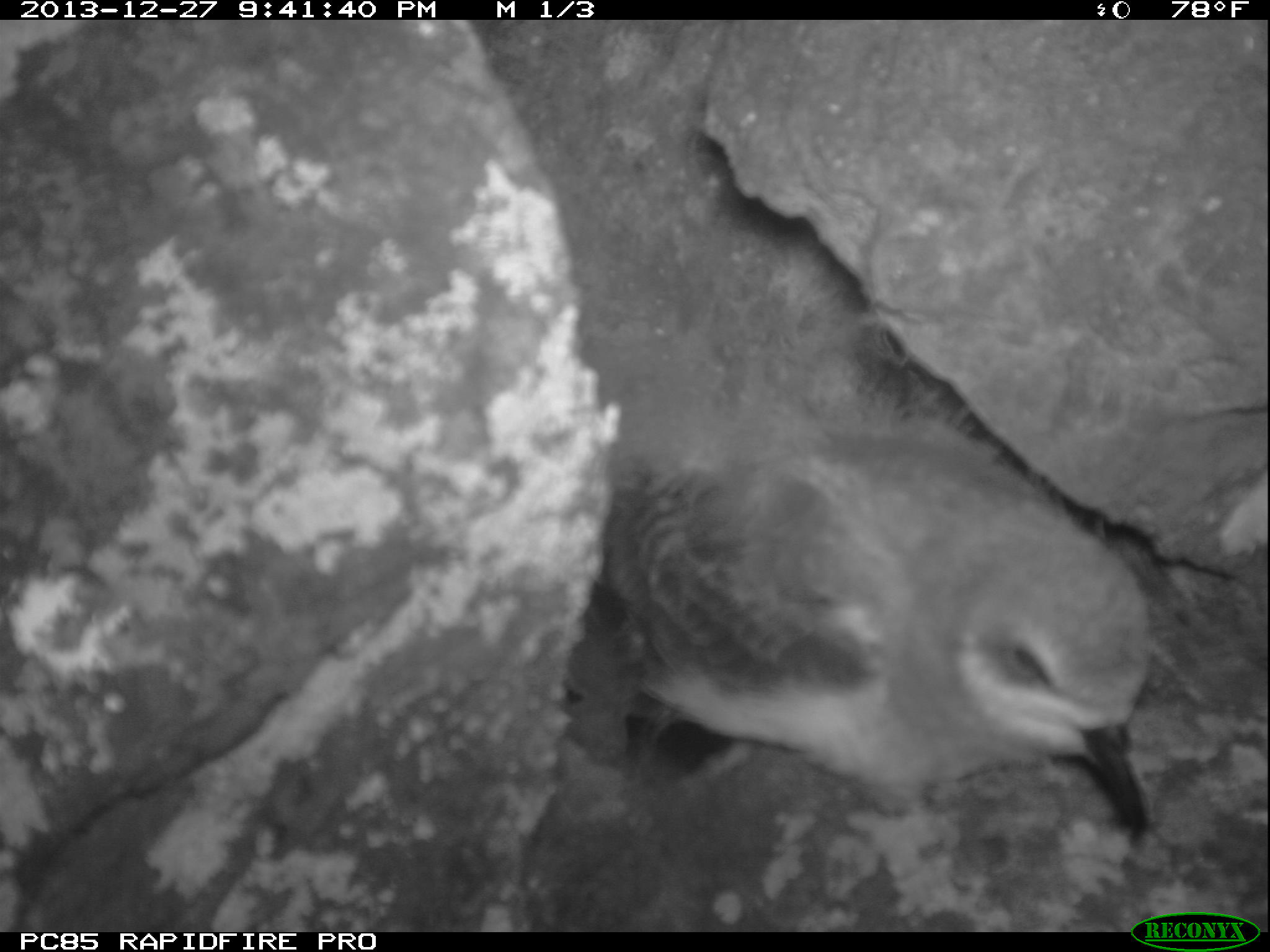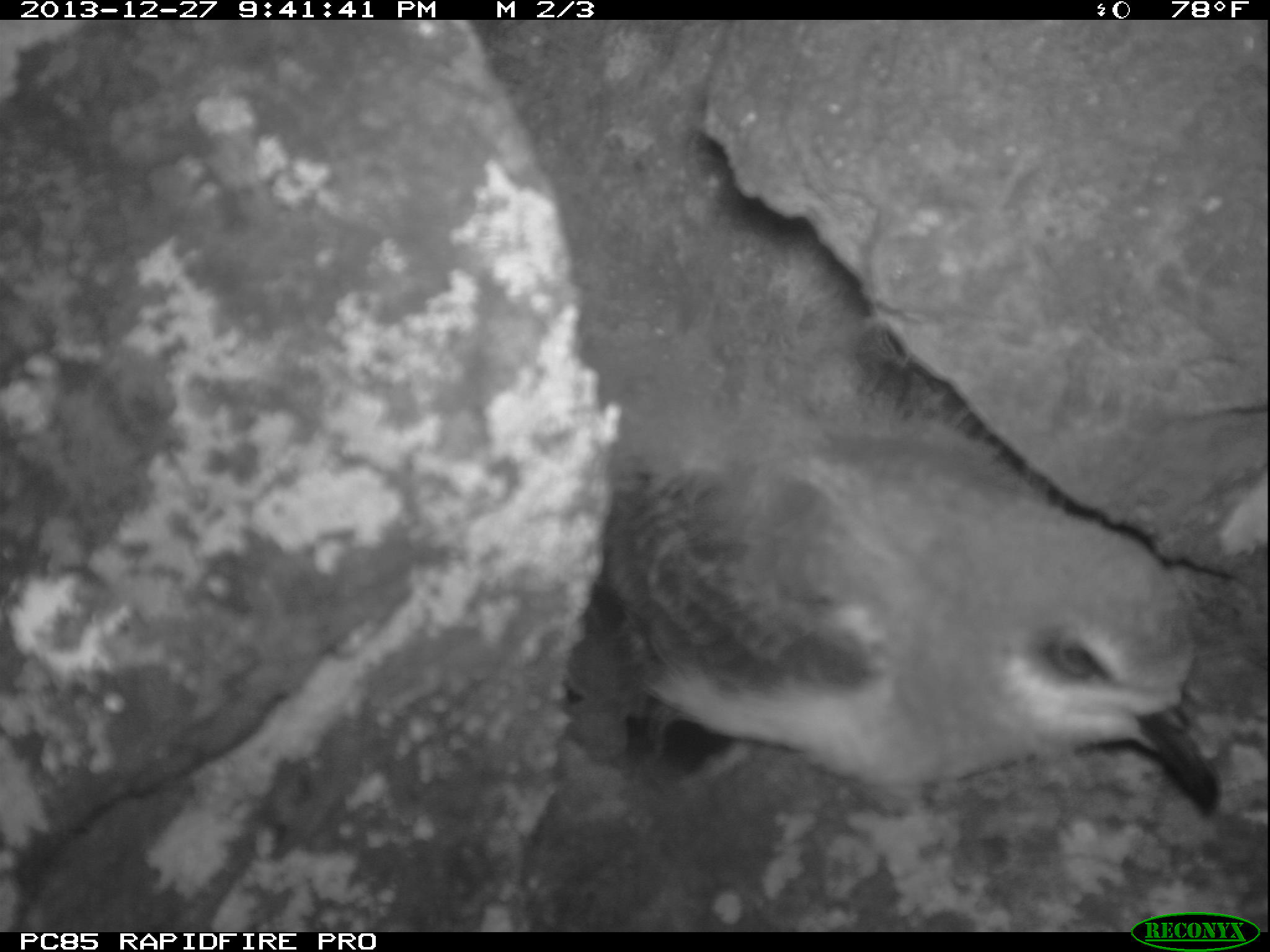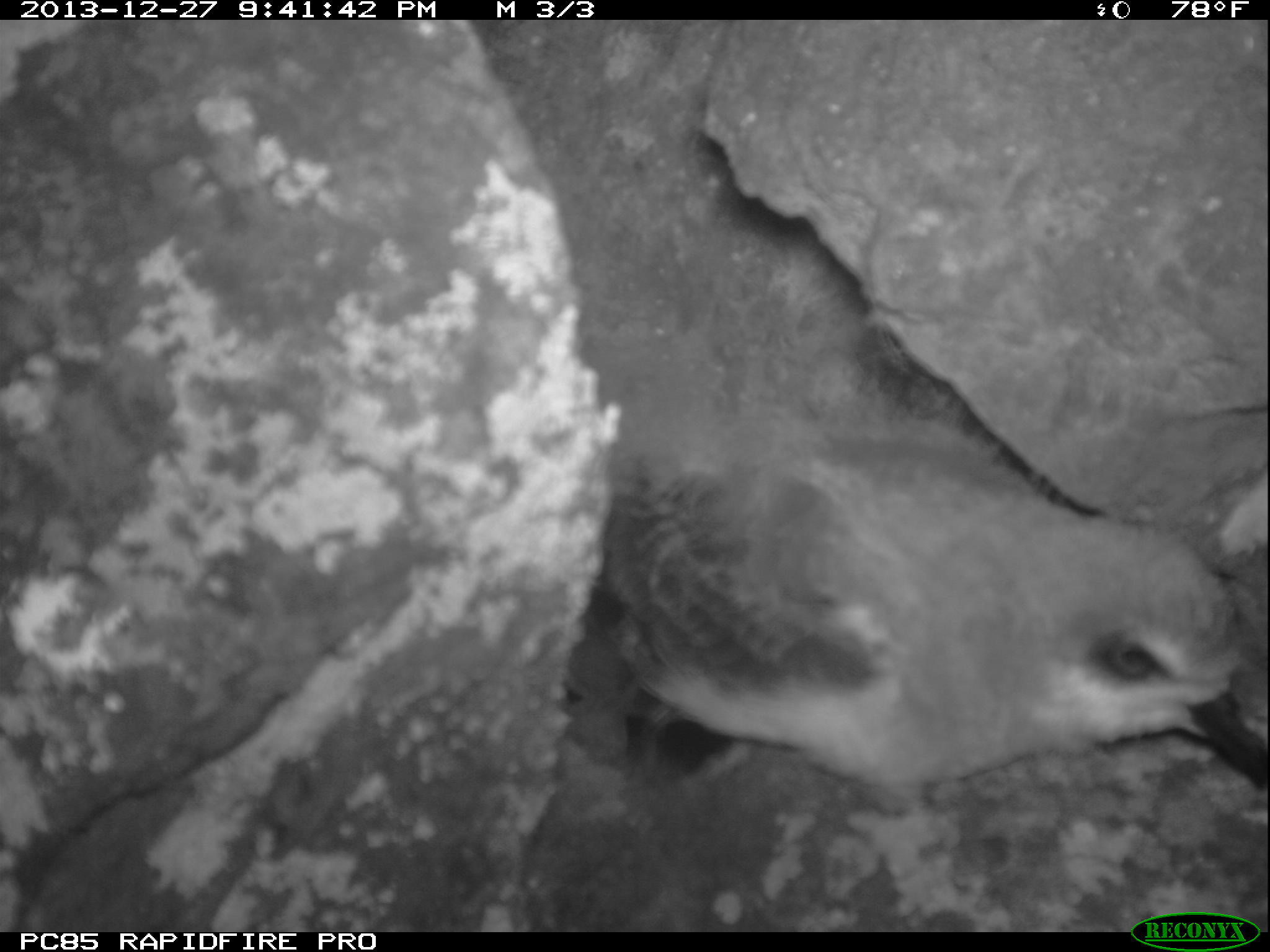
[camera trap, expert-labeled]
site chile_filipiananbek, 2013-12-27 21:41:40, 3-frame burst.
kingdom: Animalia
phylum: Chordata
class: Aves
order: Procellariiformes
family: Procellariidae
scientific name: Procellariidae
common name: petrel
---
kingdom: Animalia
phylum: Chordata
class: Aves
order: Procellariiformes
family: Procellariidae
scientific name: Procellariidae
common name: petrel chick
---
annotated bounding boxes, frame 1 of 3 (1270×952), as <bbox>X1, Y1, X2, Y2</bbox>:
petrel: <bbox>551, 404, 1162, 849</bbox>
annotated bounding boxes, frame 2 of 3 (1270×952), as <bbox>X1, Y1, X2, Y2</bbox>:
petrel chick: <bbox>551, 418, 1233, 834</bbox>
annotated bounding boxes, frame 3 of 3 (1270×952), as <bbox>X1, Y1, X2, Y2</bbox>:
petrel chick: <bbox>562, 417, 1267, 825</bbox>